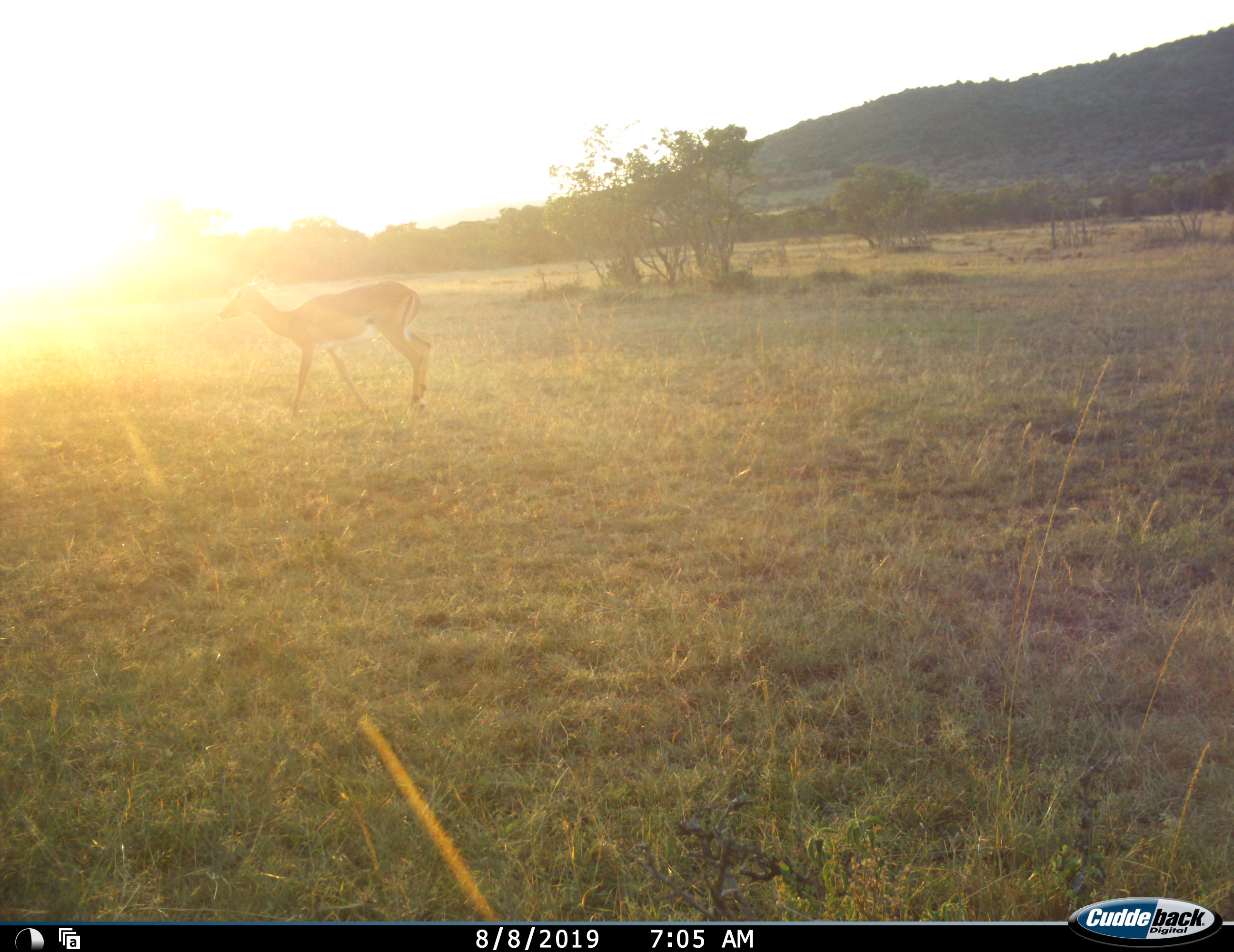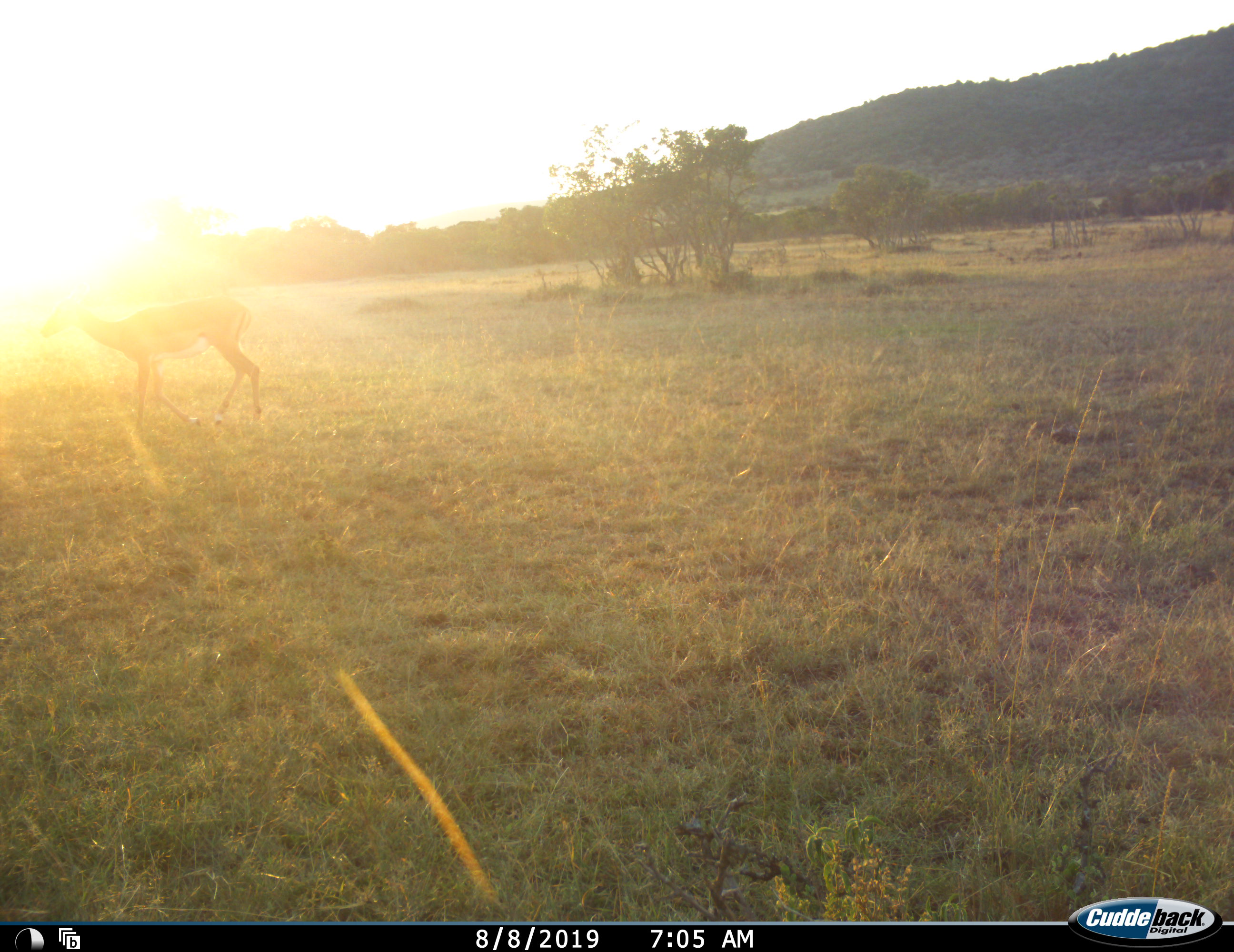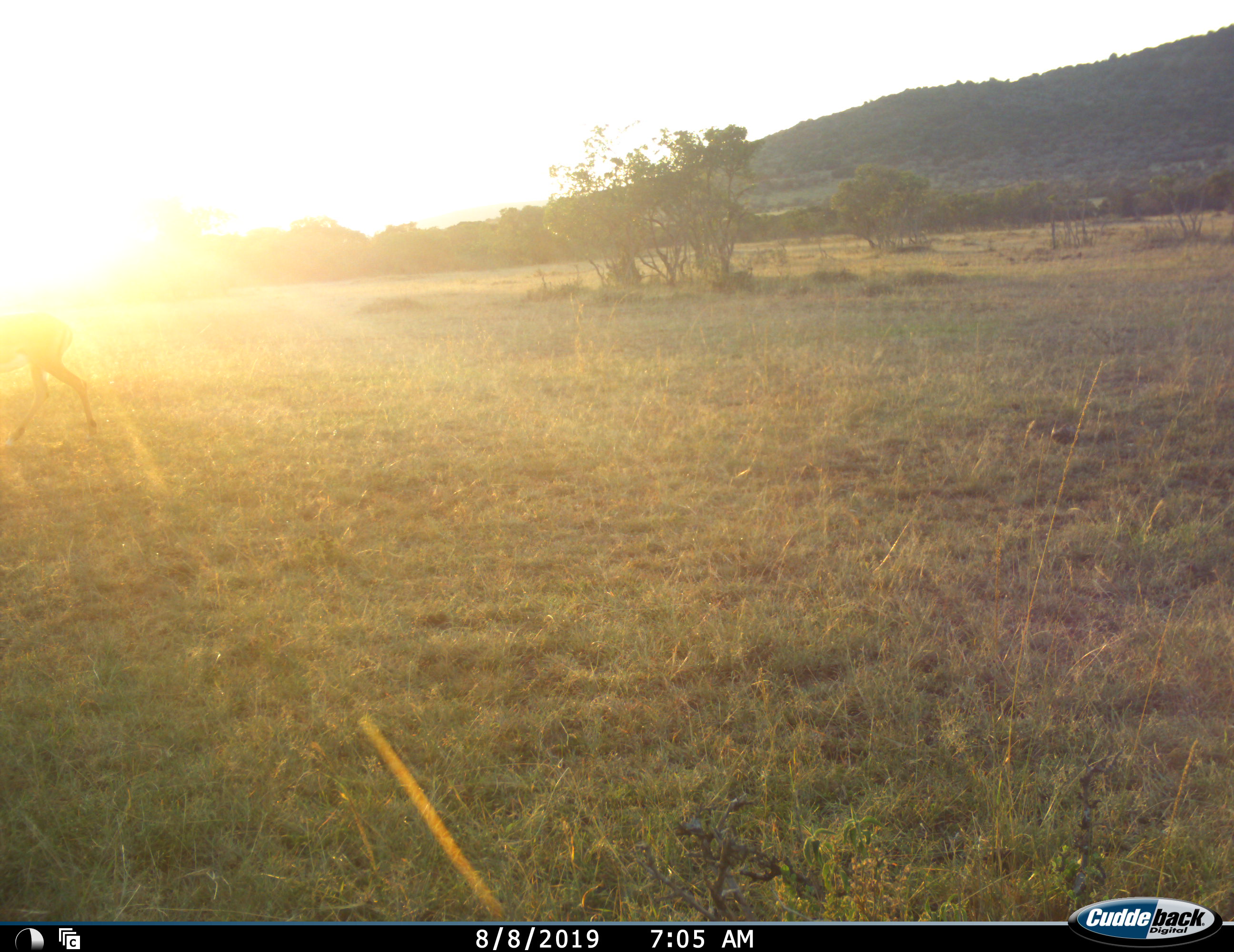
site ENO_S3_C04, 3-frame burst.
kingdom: Animalia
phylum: Chordata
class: Mammalia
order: Artiodactyla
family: Bovidae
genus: Aepyceros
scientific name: Aepyceros melampus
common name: impala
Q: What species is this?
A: Impala (Aepyceros melampus).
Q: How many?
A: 1.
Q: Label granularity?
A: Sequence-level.